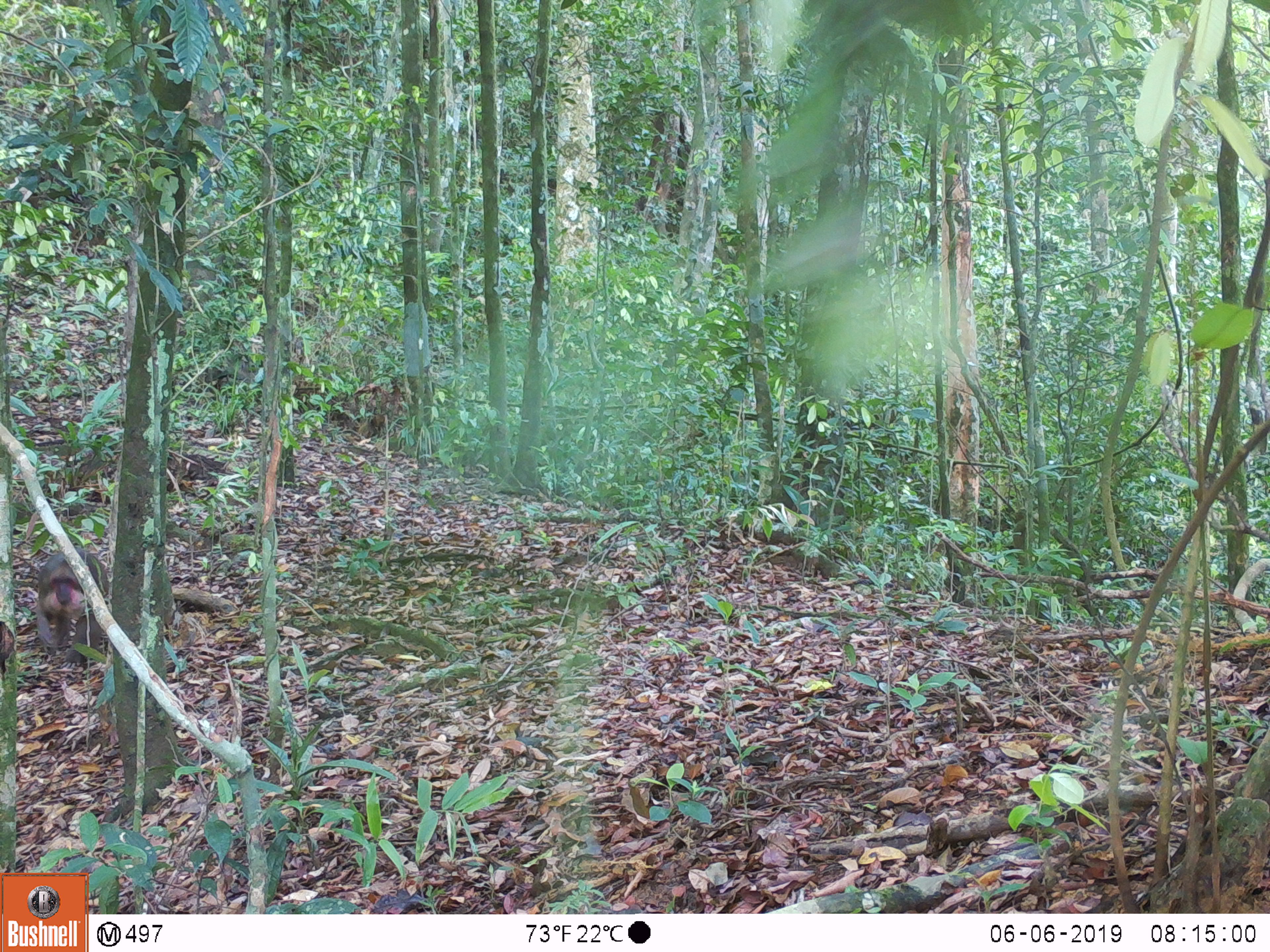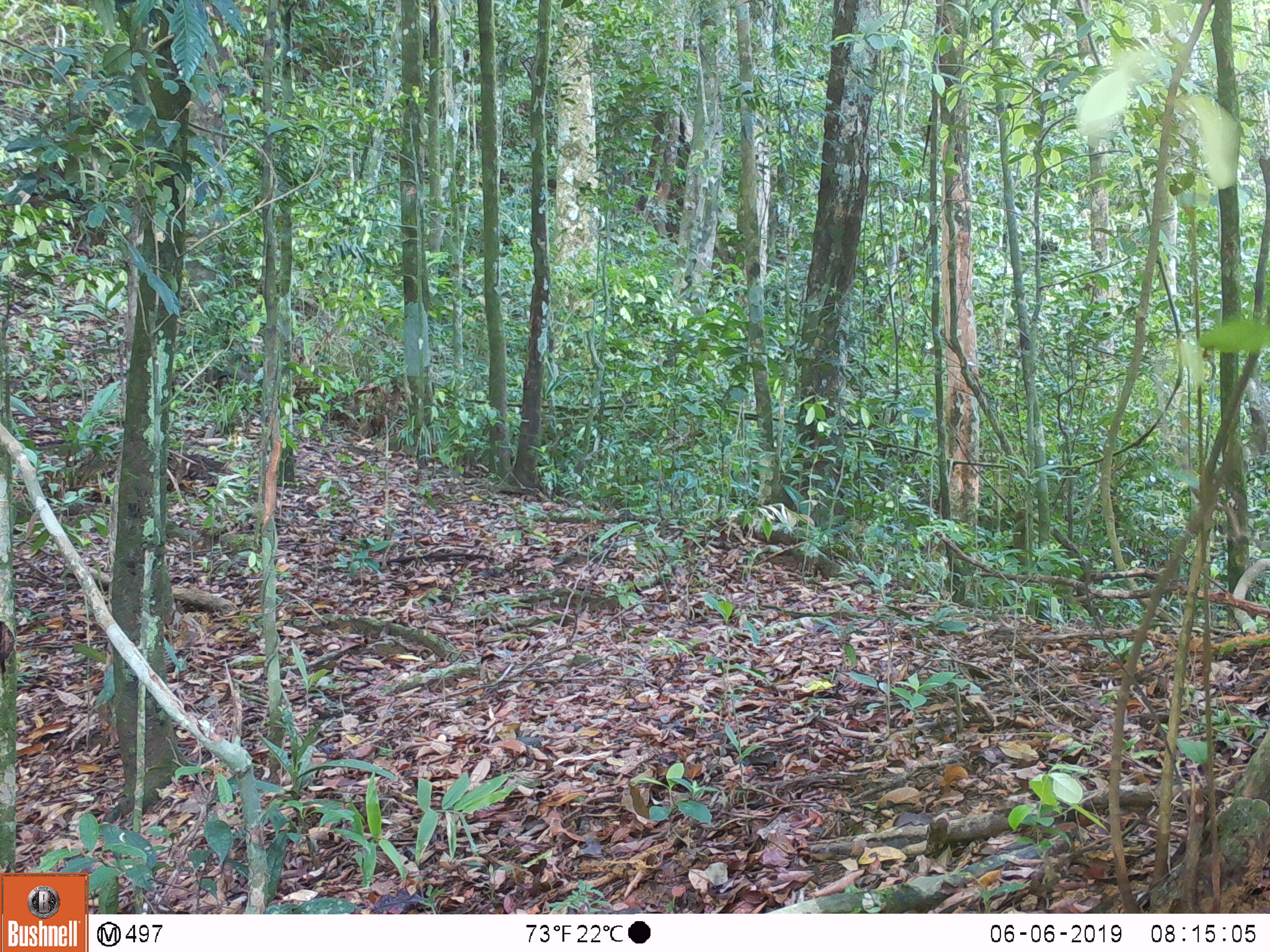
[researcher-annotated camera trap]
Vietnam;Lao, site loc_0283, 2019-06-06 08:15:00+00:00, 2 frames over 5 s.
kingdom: Animalia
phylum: Chordata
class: Mammalia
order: Primates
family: Cercopithecidae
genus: Macaca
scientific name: Macaca arctoides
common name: stump-tailed macaque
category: stump tailed macaque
Stump tailed macaque (stump-tailed macaque) (Macaca arctoides). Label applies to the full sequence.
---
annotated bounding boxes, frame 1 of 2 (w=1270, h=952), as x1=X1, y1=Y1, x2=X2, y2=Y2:
stump tailed macaque: x1=36, y1=548, x2=109, y2=668